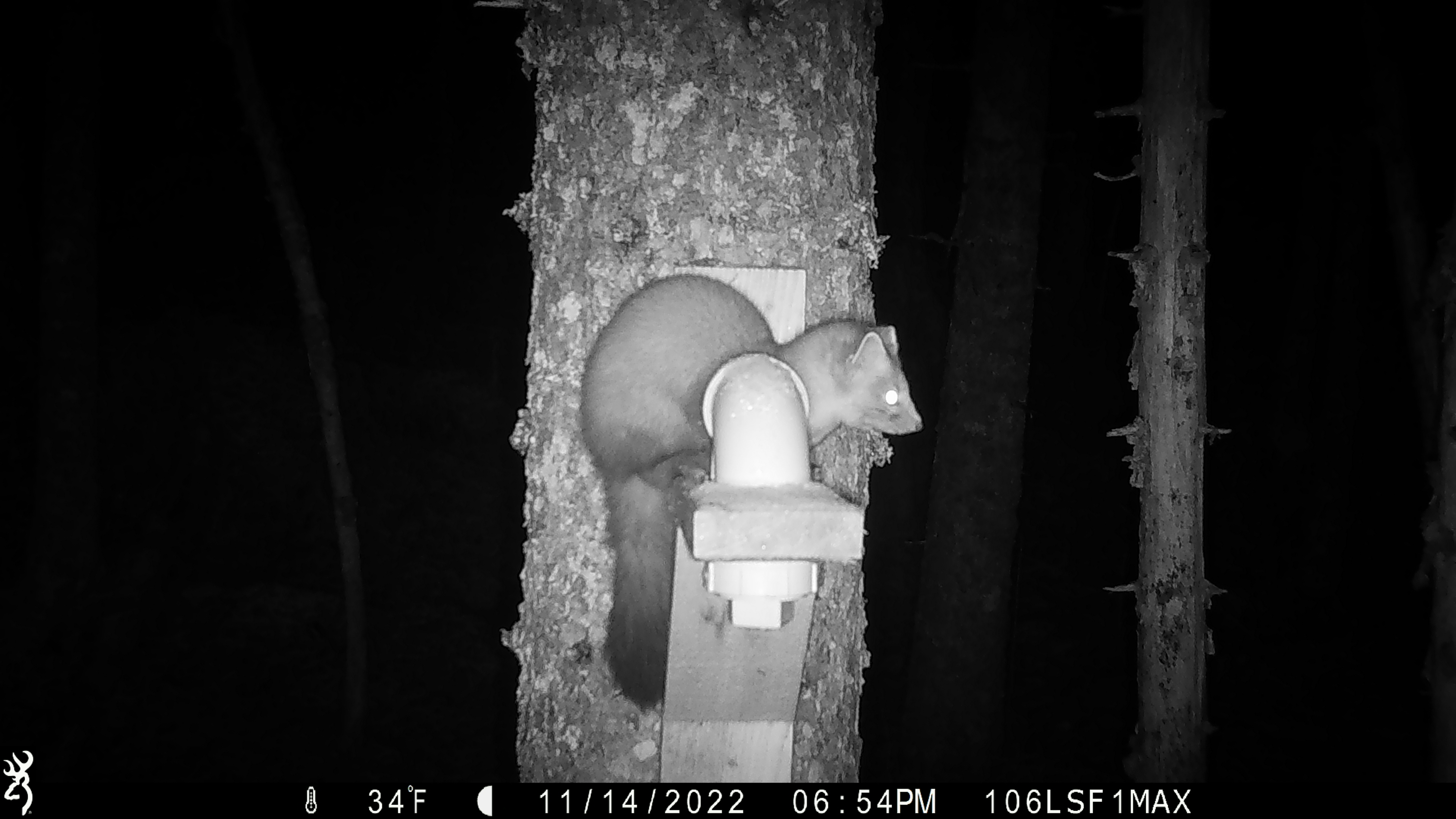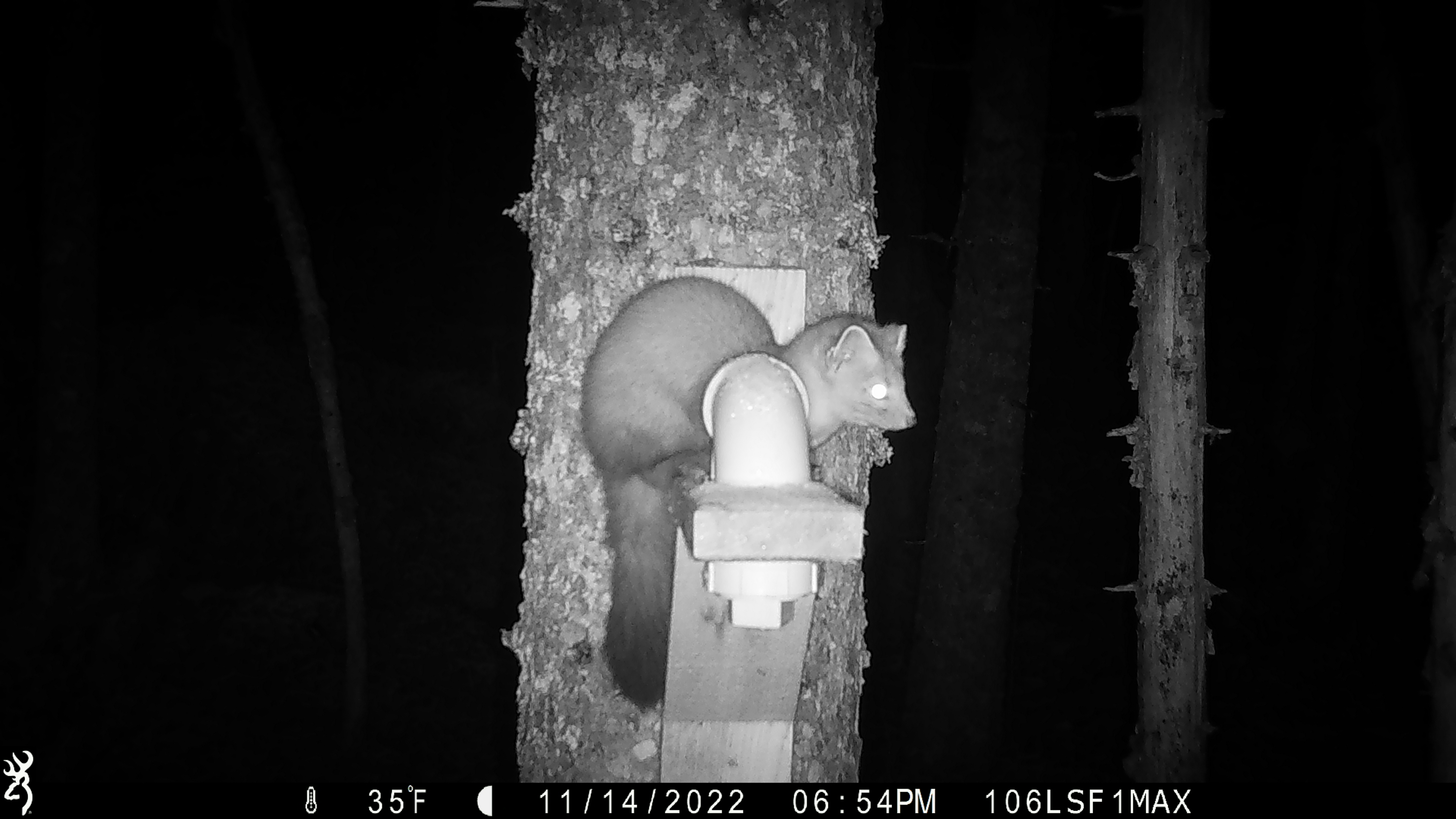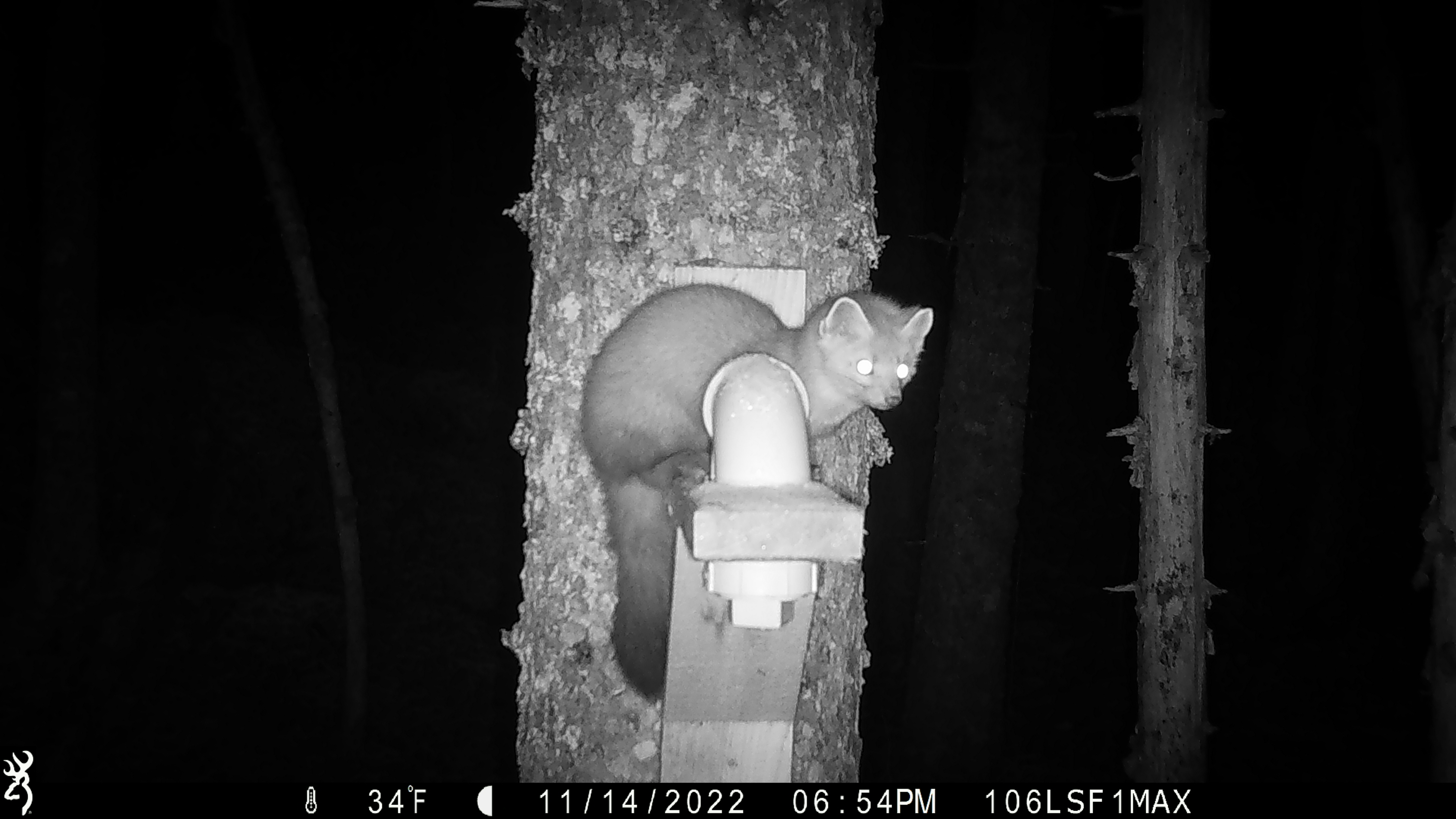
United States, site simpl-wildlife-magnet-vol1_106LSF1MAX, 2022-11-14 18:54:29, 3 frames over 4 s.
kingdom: Animalia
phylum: Chordata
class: Mammalia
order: Carnivora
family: Mustelidae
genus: Martes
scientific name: Martes americana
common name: american marten